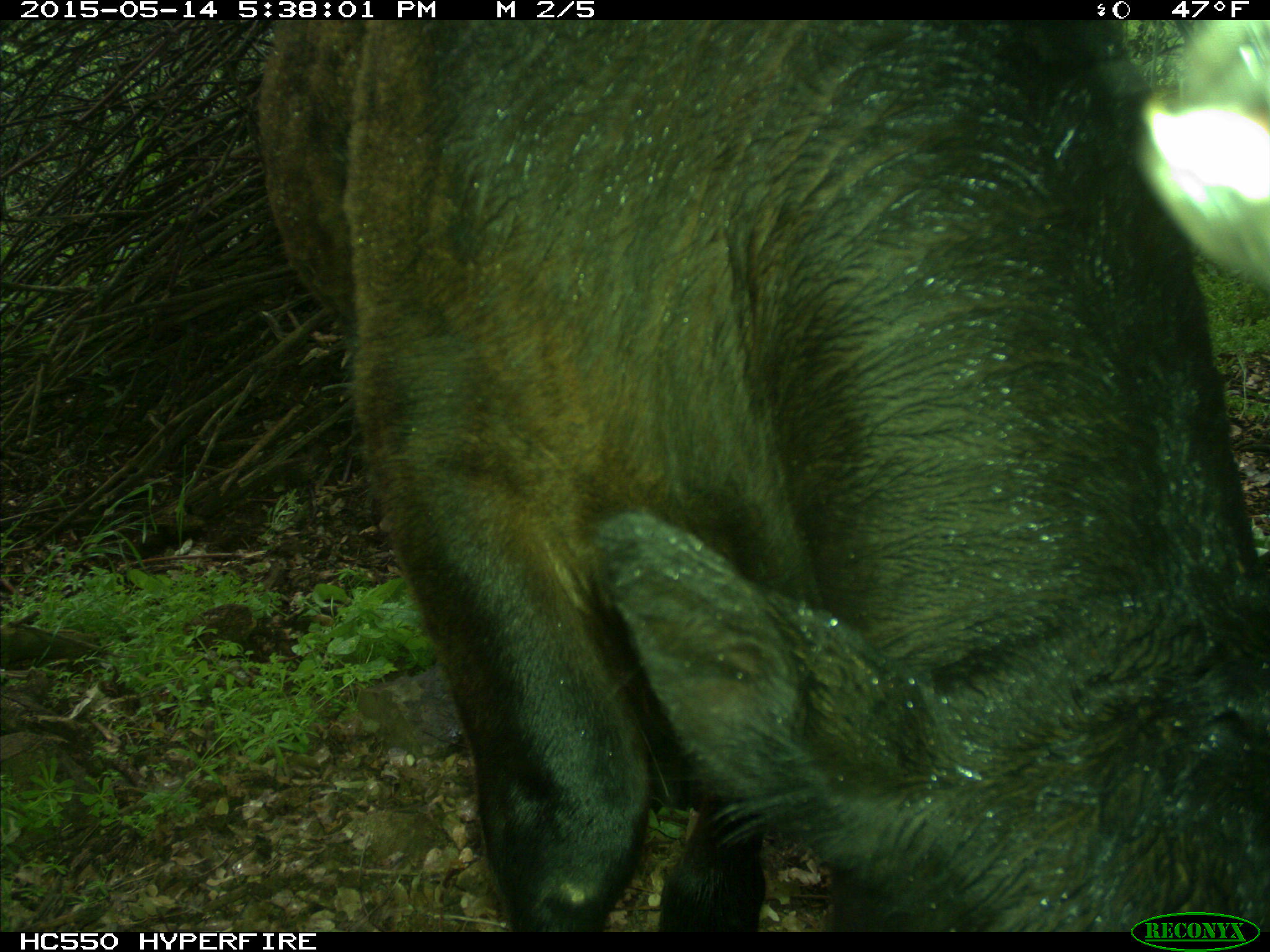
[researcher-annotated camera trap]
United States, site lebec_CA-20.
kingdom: Animalia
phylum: Chordata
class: Mammalia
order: Artiodactyla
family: Bovidae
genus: Bos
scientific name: Bos taurus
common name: domestic cow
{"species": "Bos taurus (domestic cow)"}